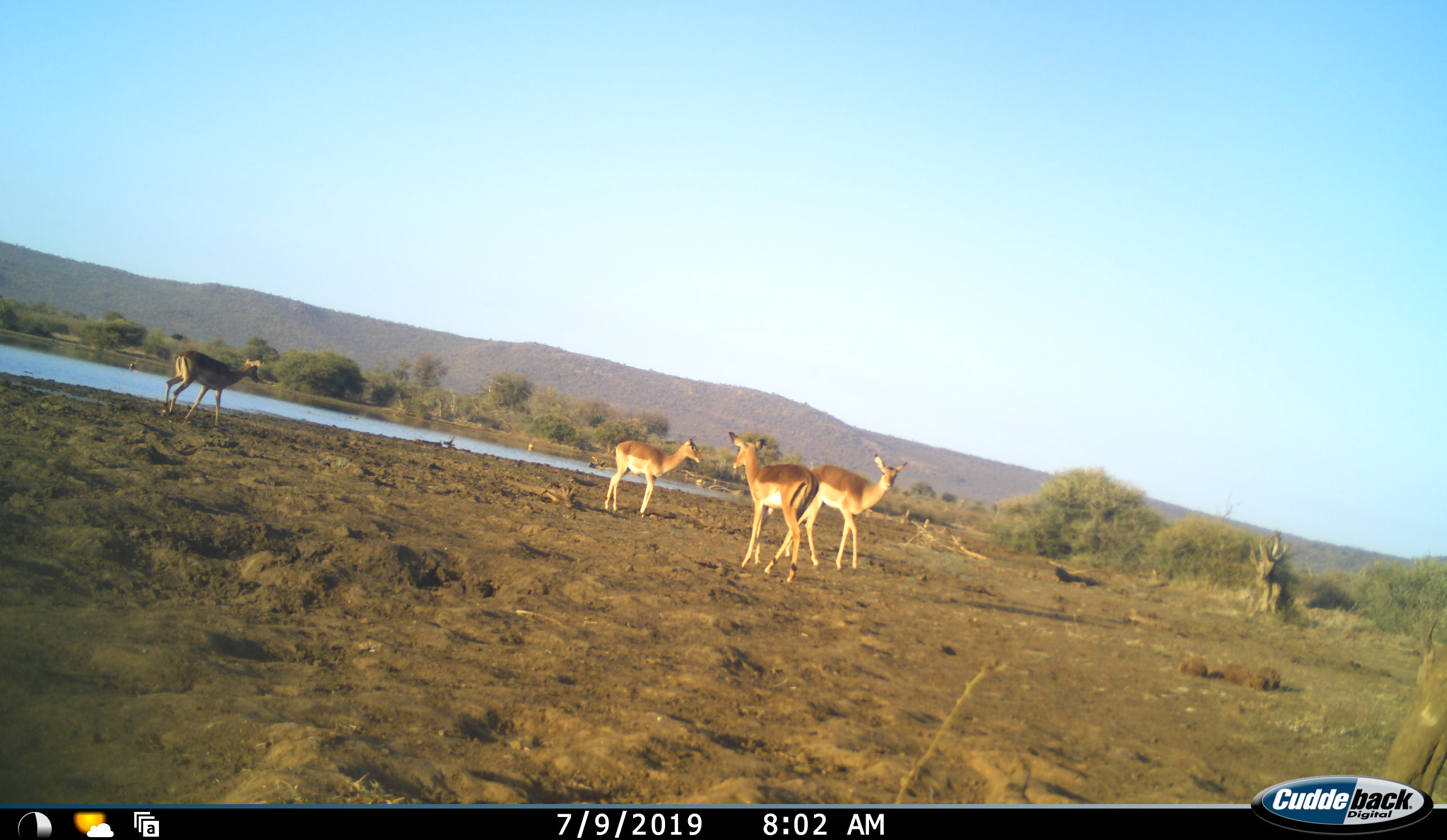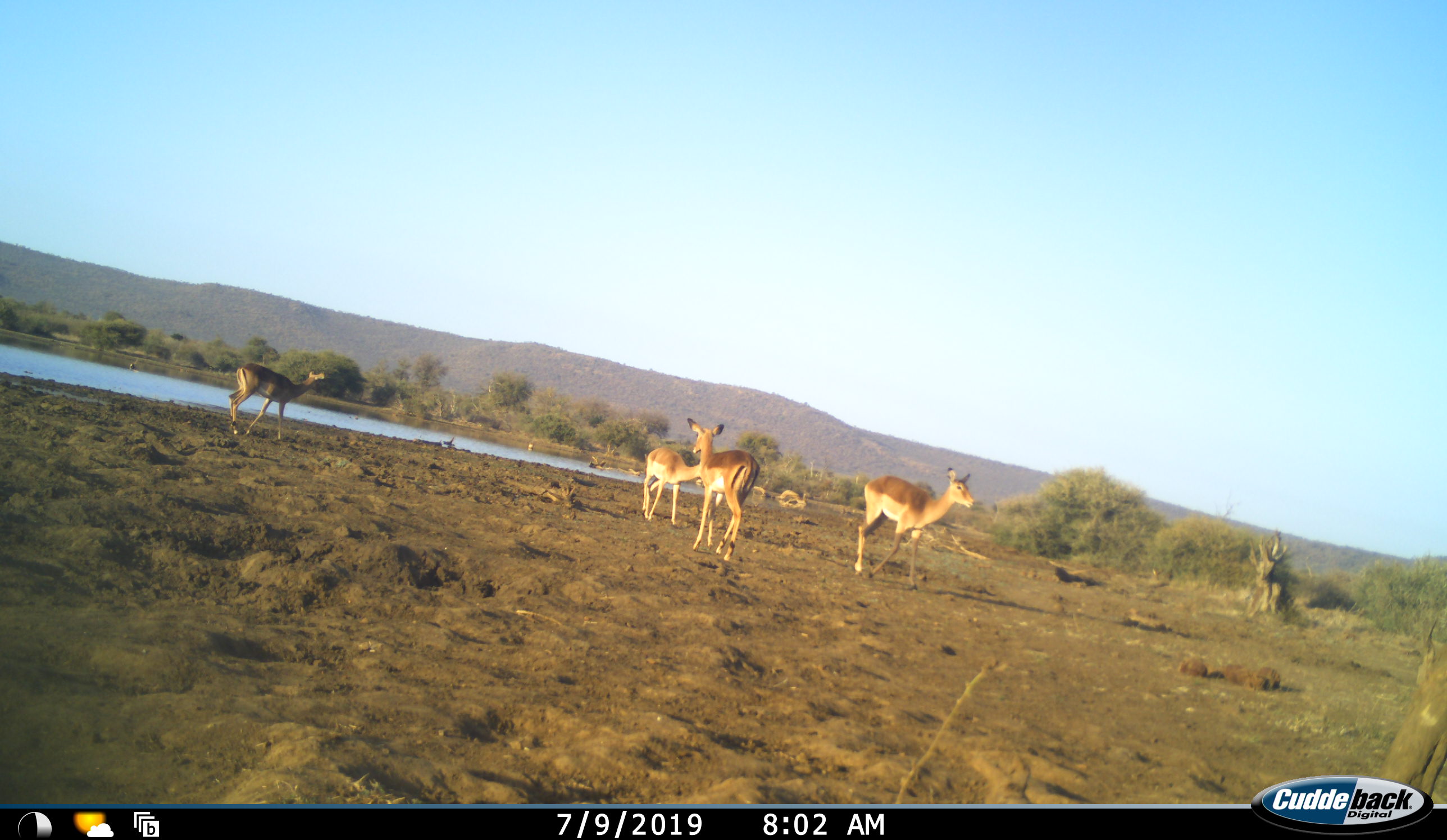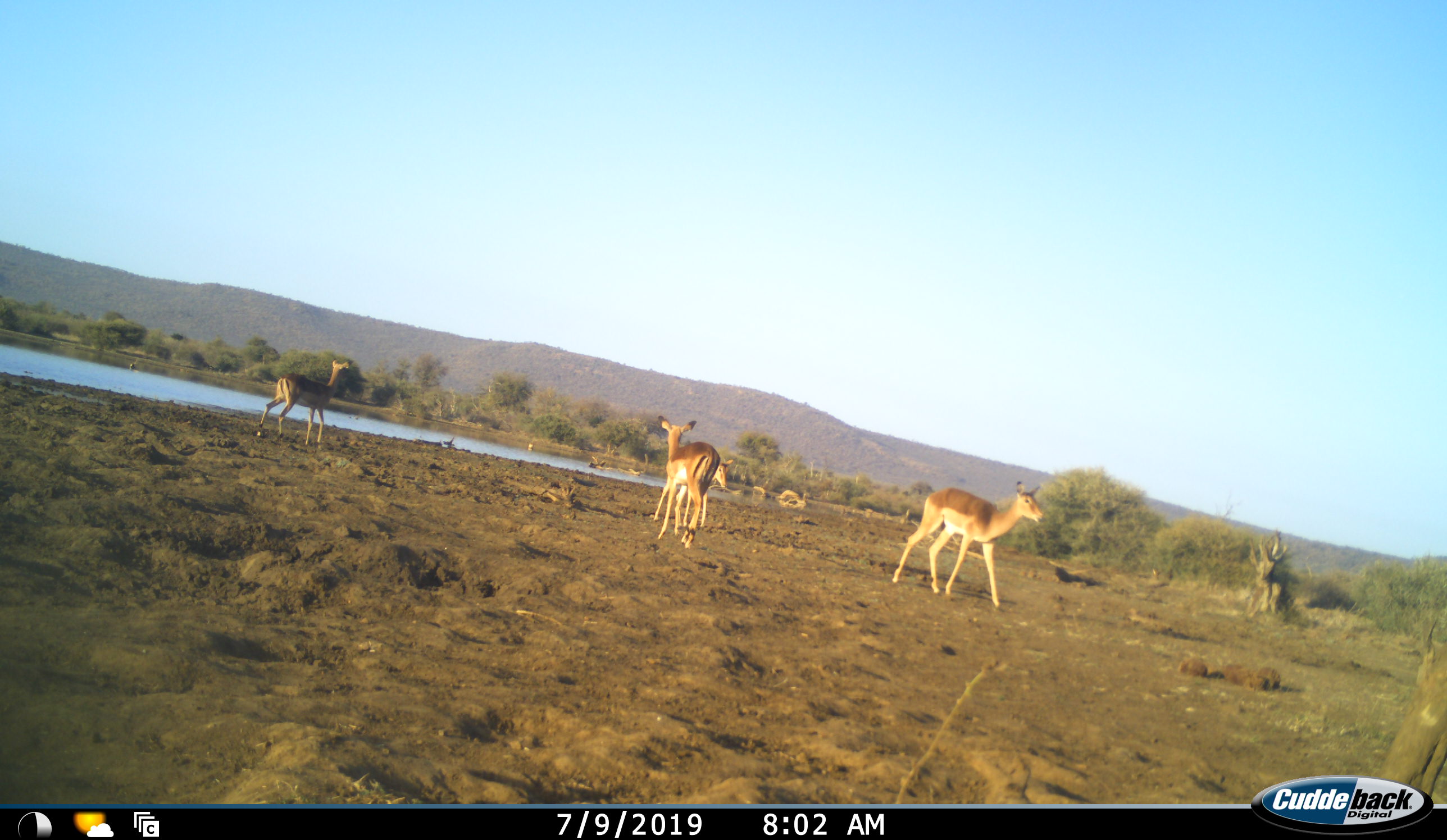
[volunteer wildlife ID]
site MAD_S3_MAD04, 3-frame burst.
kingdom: Animalia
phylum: Chordata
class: Mammalia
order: Artiodactyla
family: Bovidae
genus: Aepyceros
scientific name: Aepyceros melampus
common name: impala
Impala (Aepyceros melampus), count 4. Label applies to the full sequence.